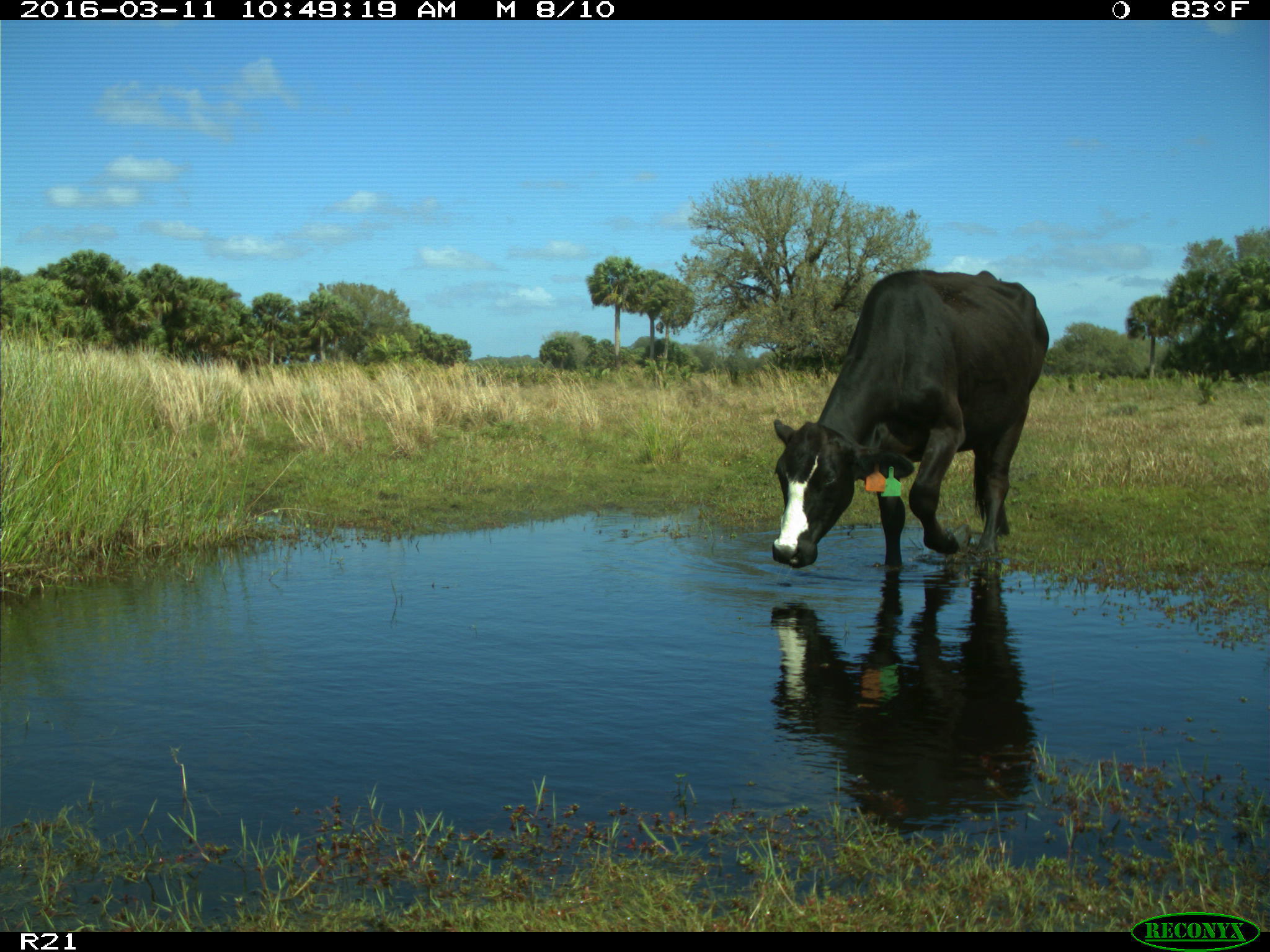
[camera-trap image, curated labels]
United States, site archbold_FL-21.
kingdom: Animalia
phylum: Chordata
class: Mammalia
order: Artiodactyla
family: Bovidae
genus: Bos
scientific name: Bos taurus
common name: domestic cow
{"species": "Bos taurus (domestic cow)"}